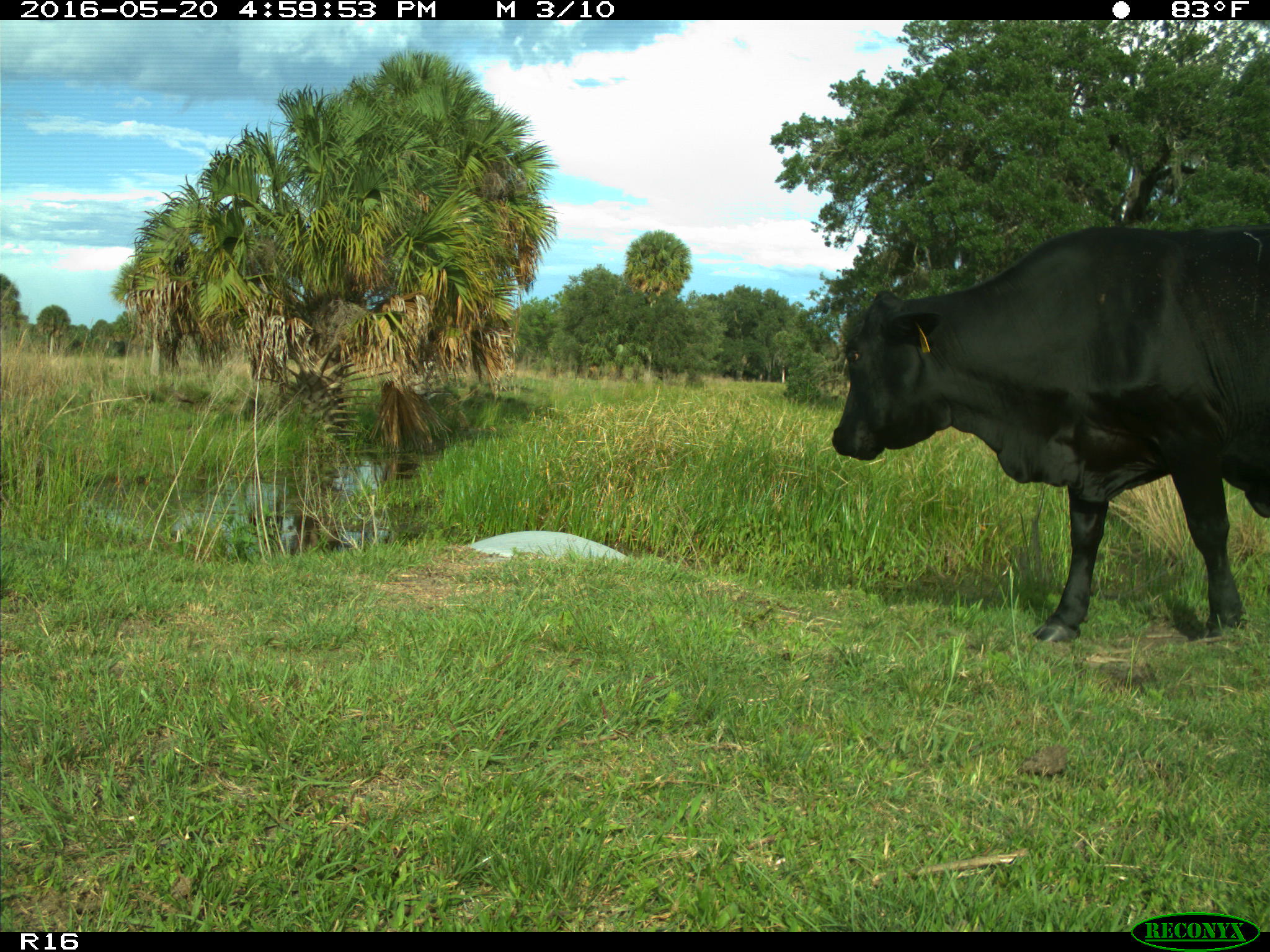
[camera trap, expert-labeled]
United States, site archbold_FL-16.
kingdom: Animalia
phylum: Chordata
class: Mammalia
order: Artiodactyla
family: Bovidae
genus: Bos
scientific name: Bos taurus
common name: domestic cow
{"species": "Bos taurus (domestic cow)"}